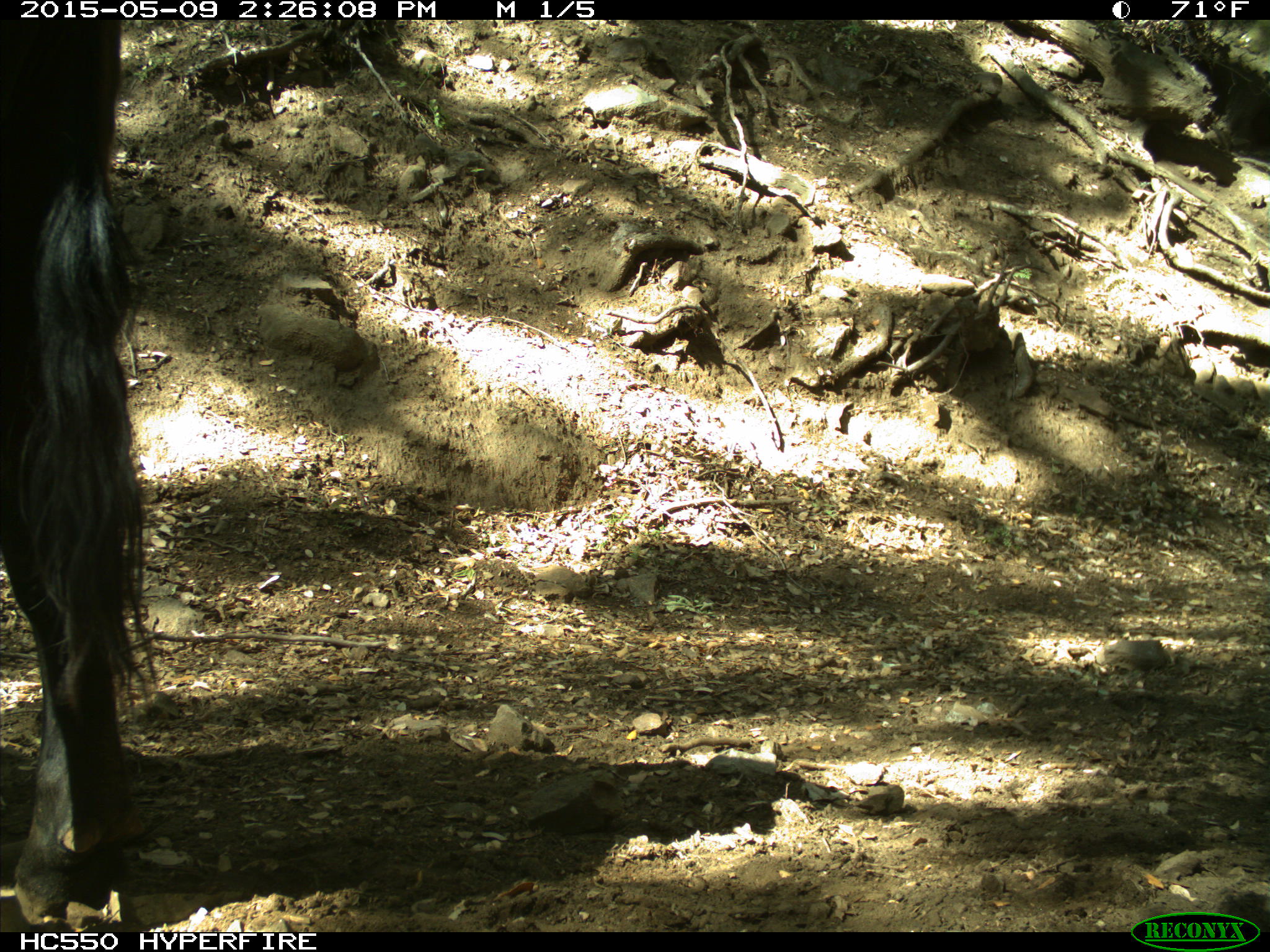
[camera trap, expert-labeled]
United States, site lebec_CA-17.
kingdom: Animalia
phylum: Chordata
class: Mammalia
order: Artiodactyla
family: Bovidae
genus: Bos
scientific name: Bos taurus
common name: domestic cow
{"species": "Bos taurus (domestic cow)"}